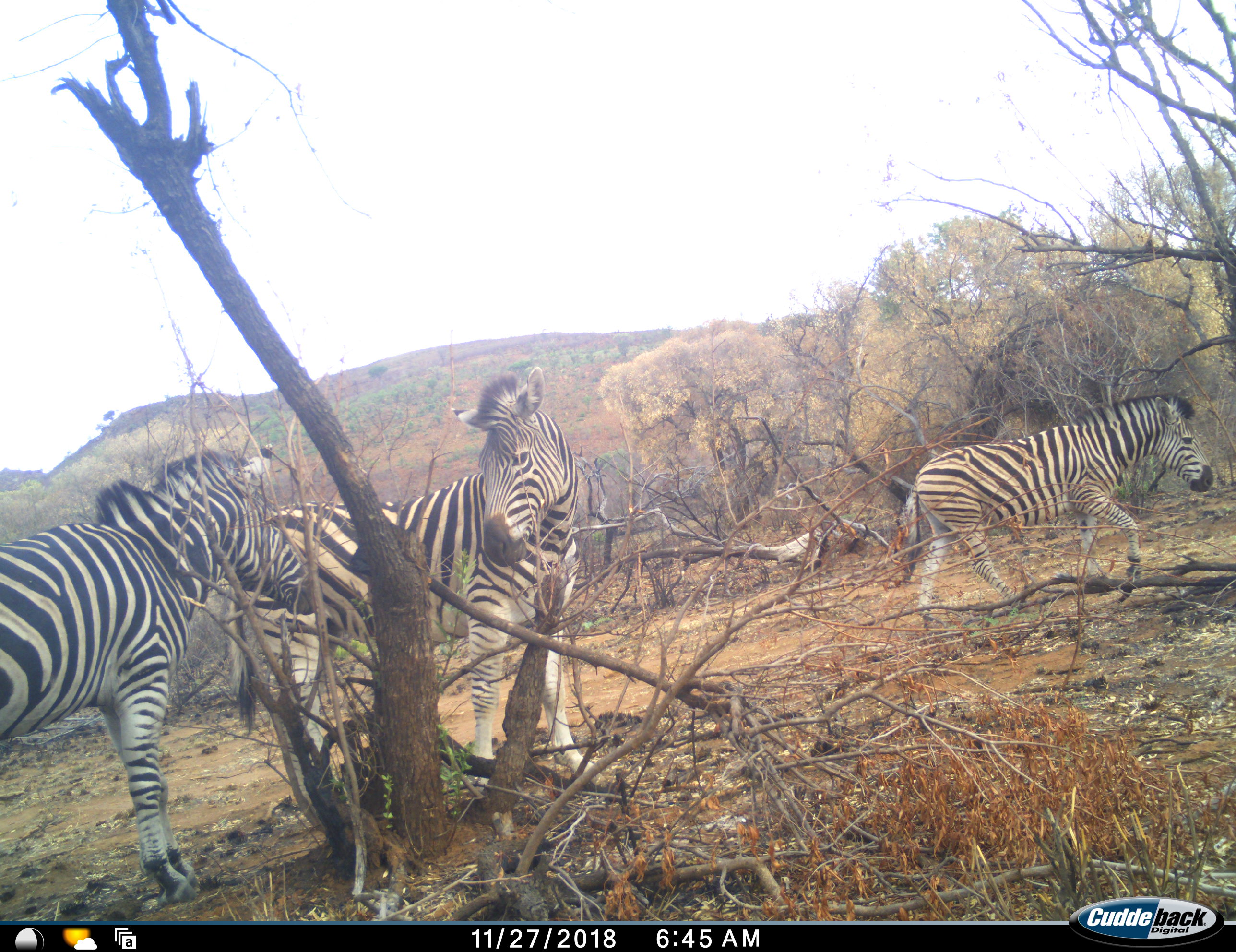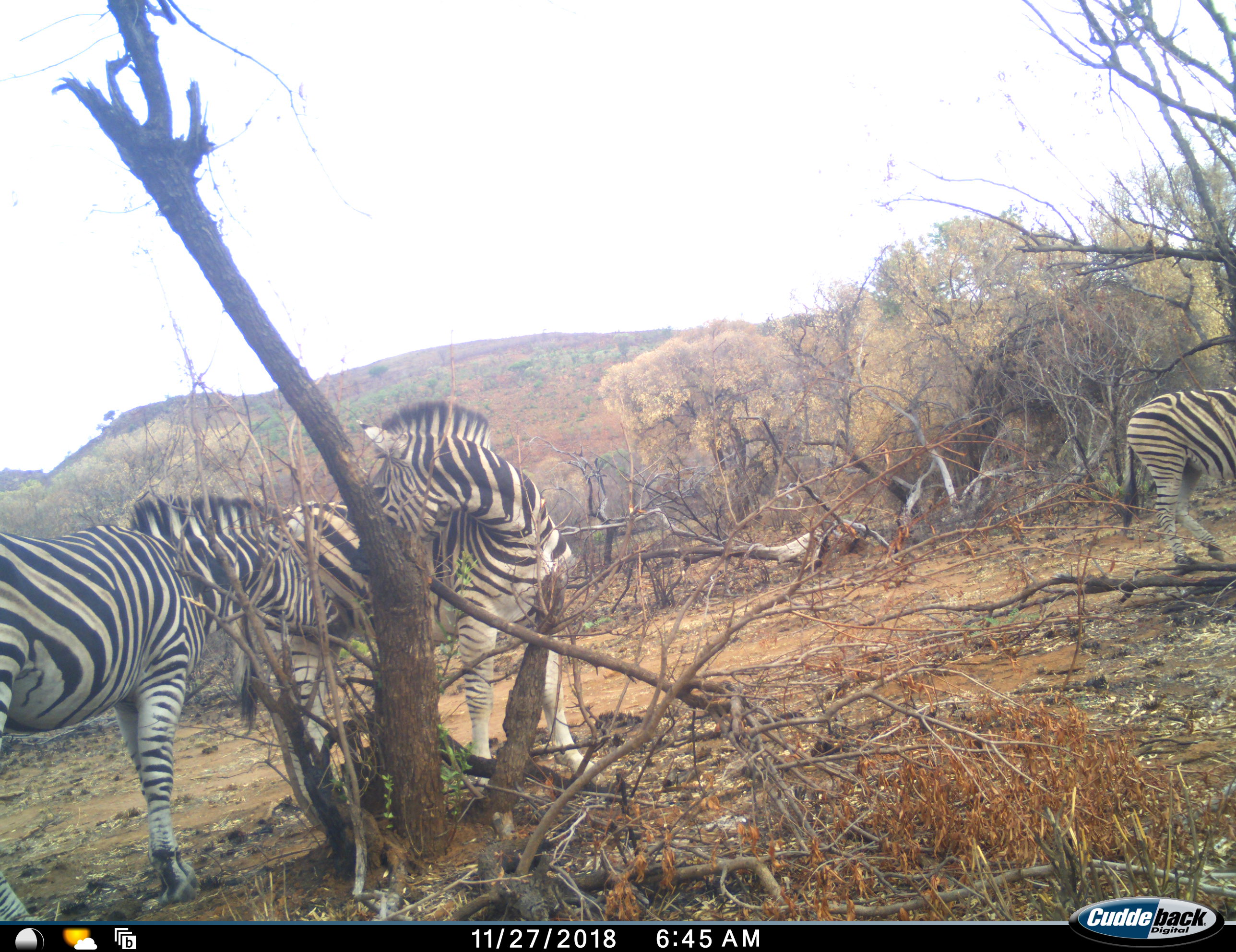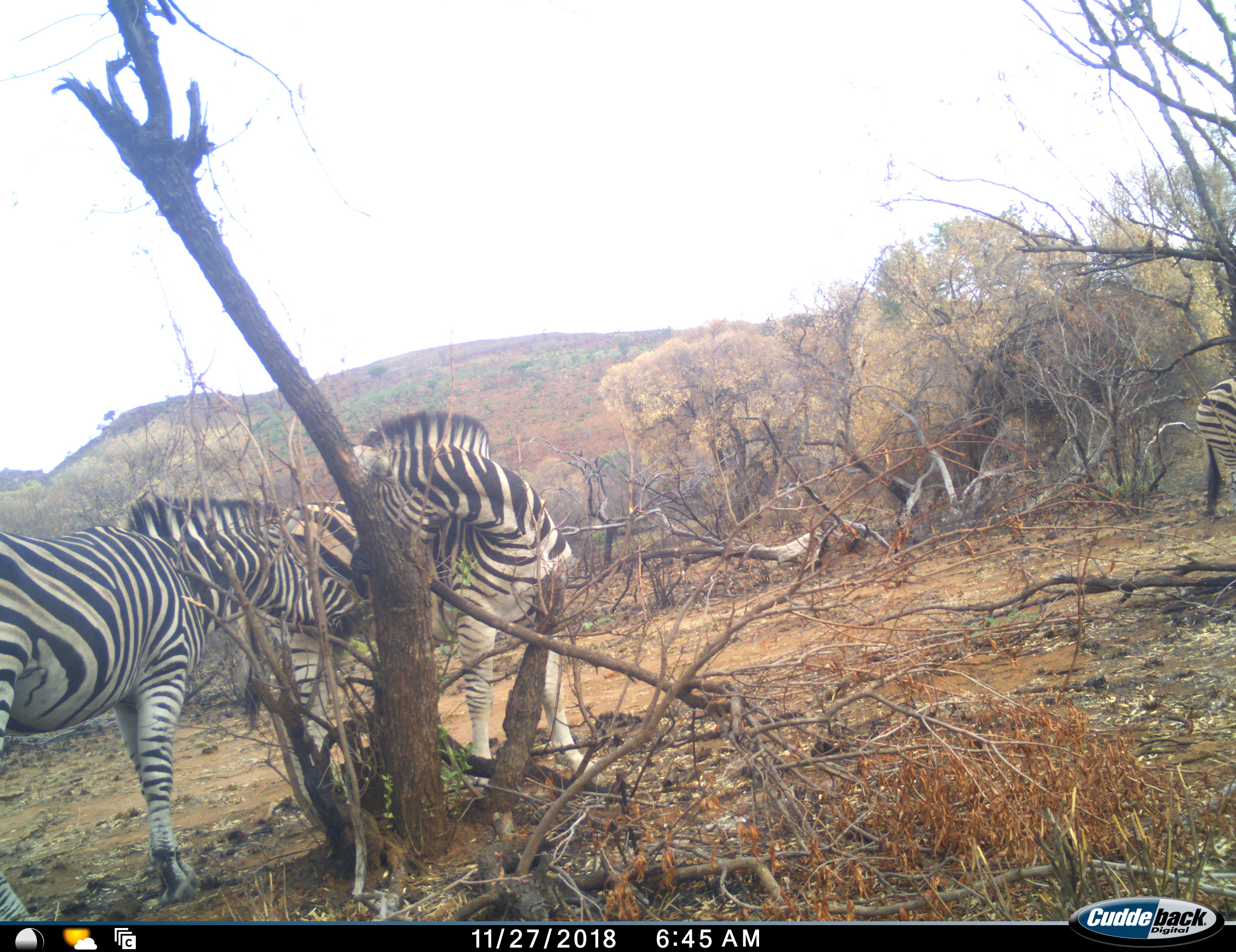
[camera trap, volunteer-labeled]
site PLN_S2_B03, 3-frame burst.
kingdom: Animalia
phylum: Chordata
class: Mammalia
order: Perissodactyla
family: Equidae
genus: Equus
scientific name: Equus quagga burchellii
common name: burchell's zebra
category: zebraburchells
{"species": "zebraburchells (burchell's zebra) (Equus quagga burchellii)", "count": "3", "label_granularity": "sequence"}